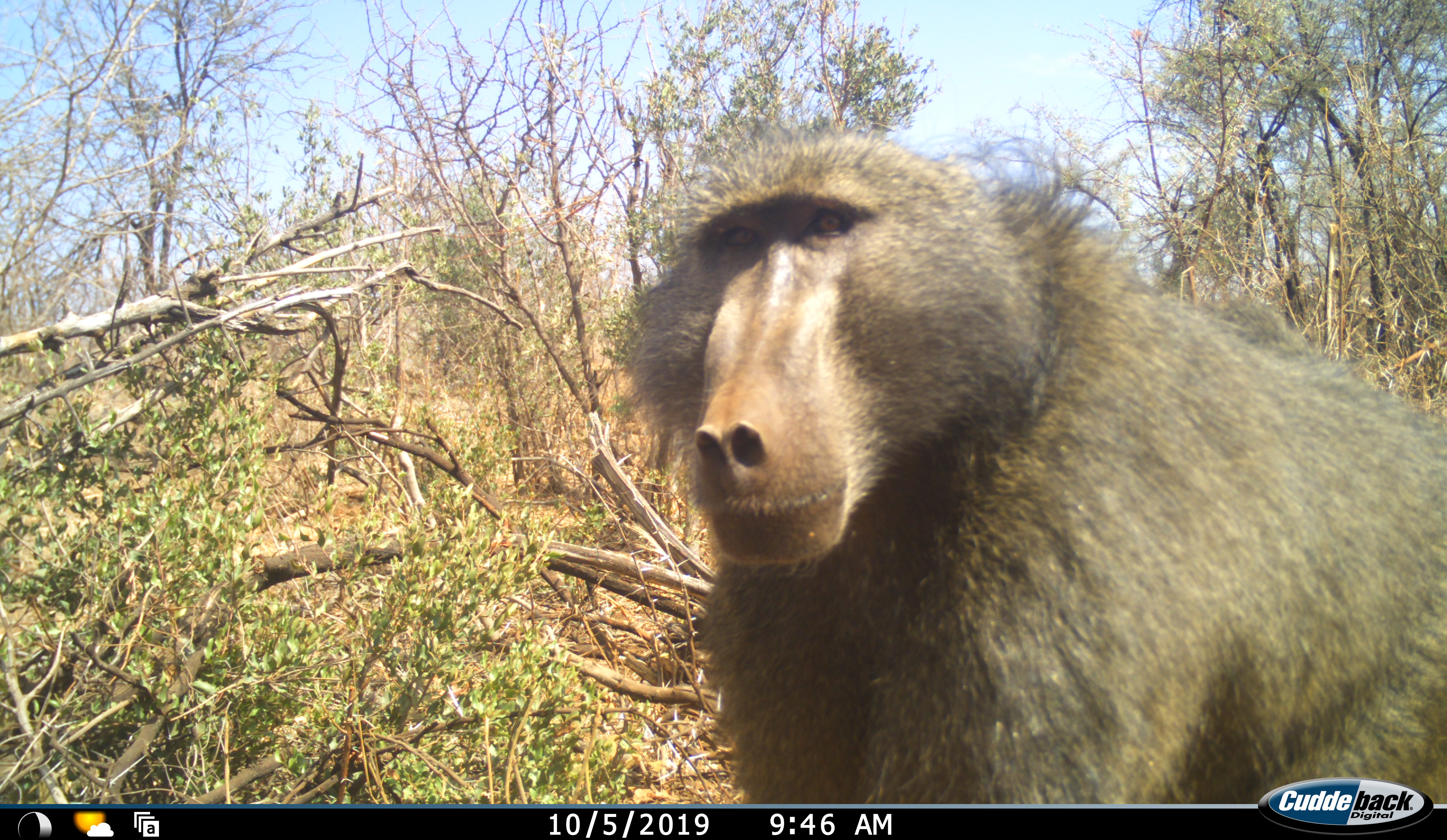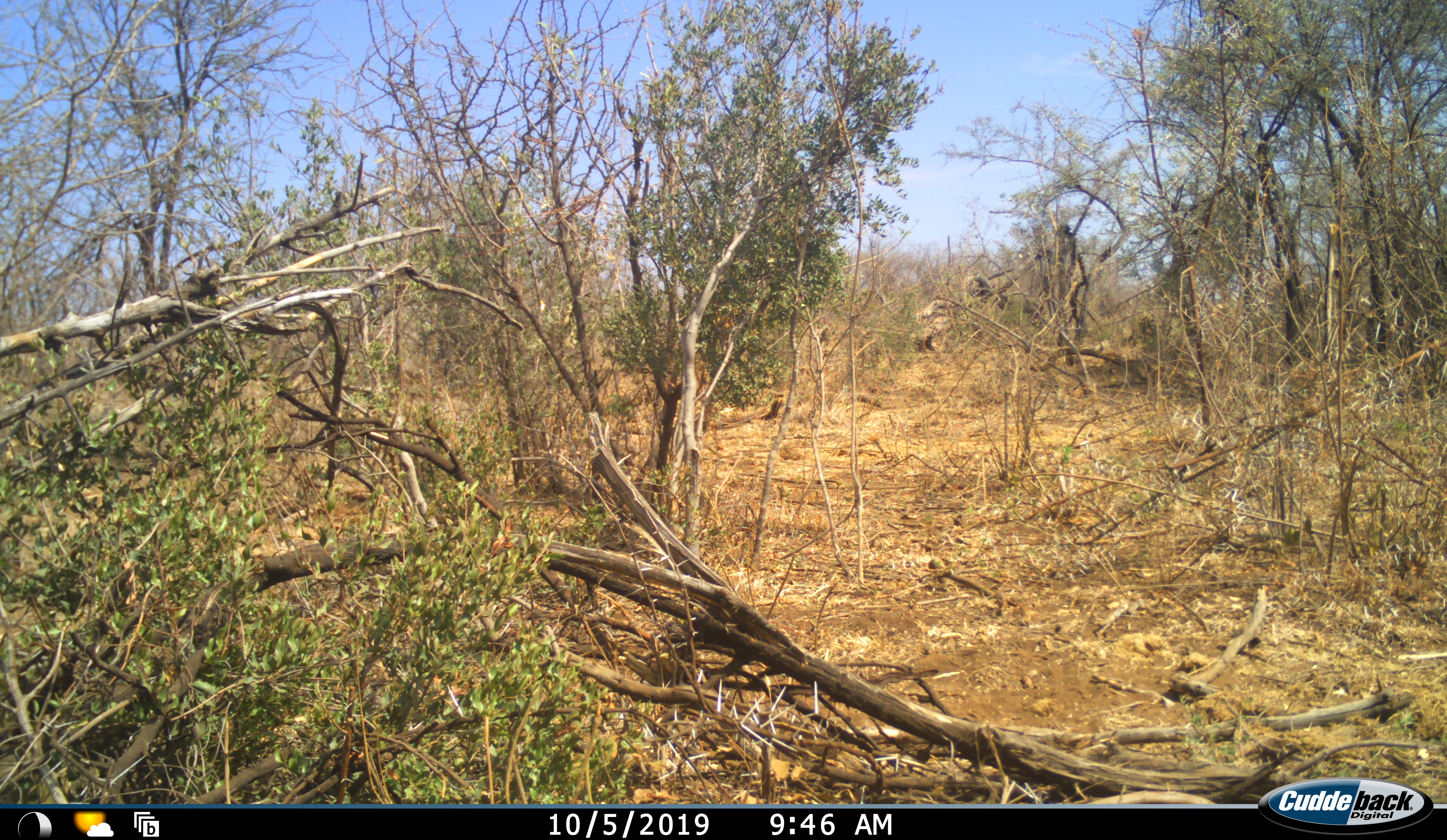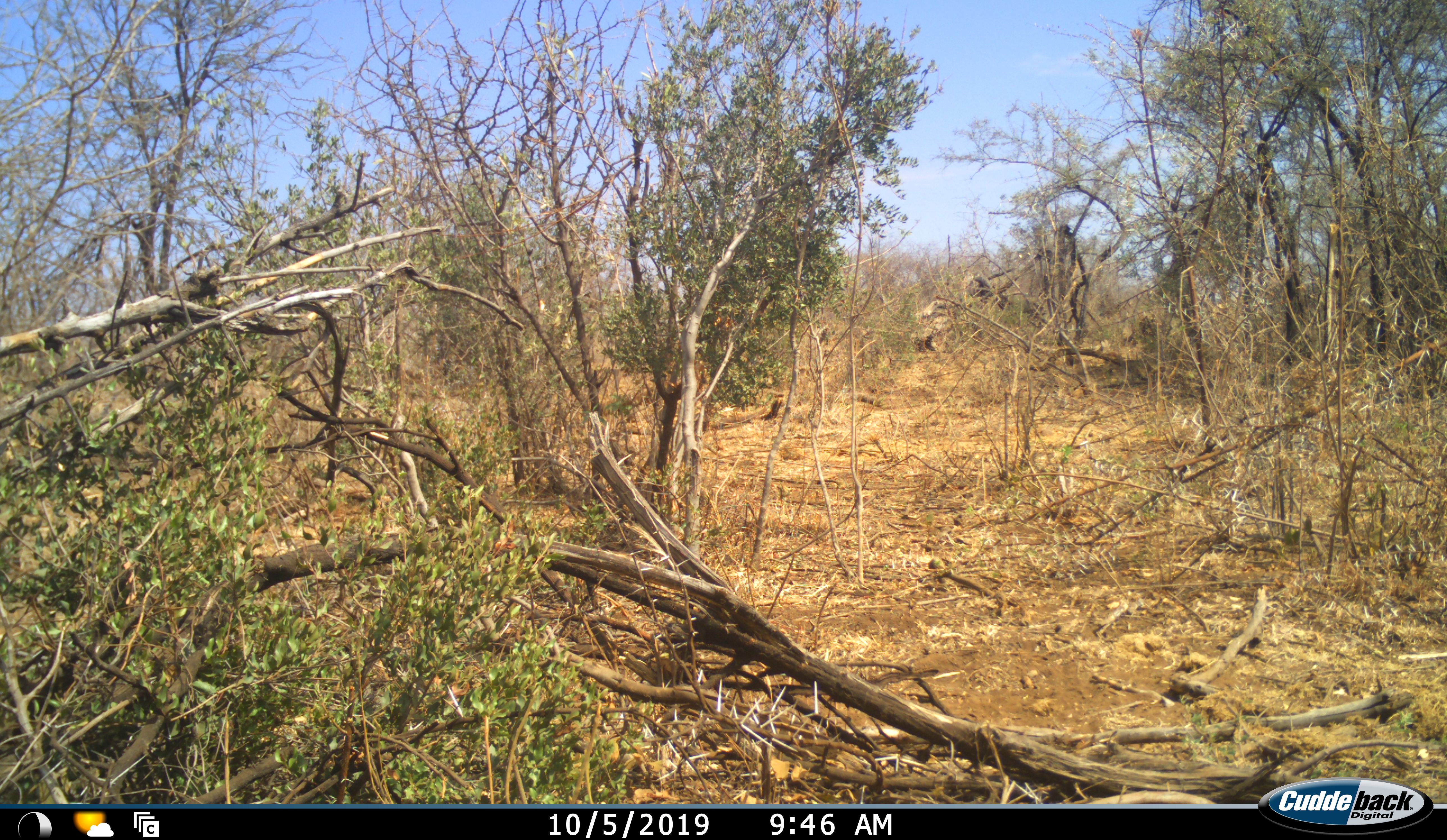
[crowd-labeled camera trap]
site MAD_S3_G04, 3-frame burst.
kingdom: Animalia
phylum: Chordata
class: Mammalia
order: Primates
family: Cercopithecidae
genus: Papio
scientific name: Papio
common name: baboon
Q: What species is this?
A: Baboon (Papio).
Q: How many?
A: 1.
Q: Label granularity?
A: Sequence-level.